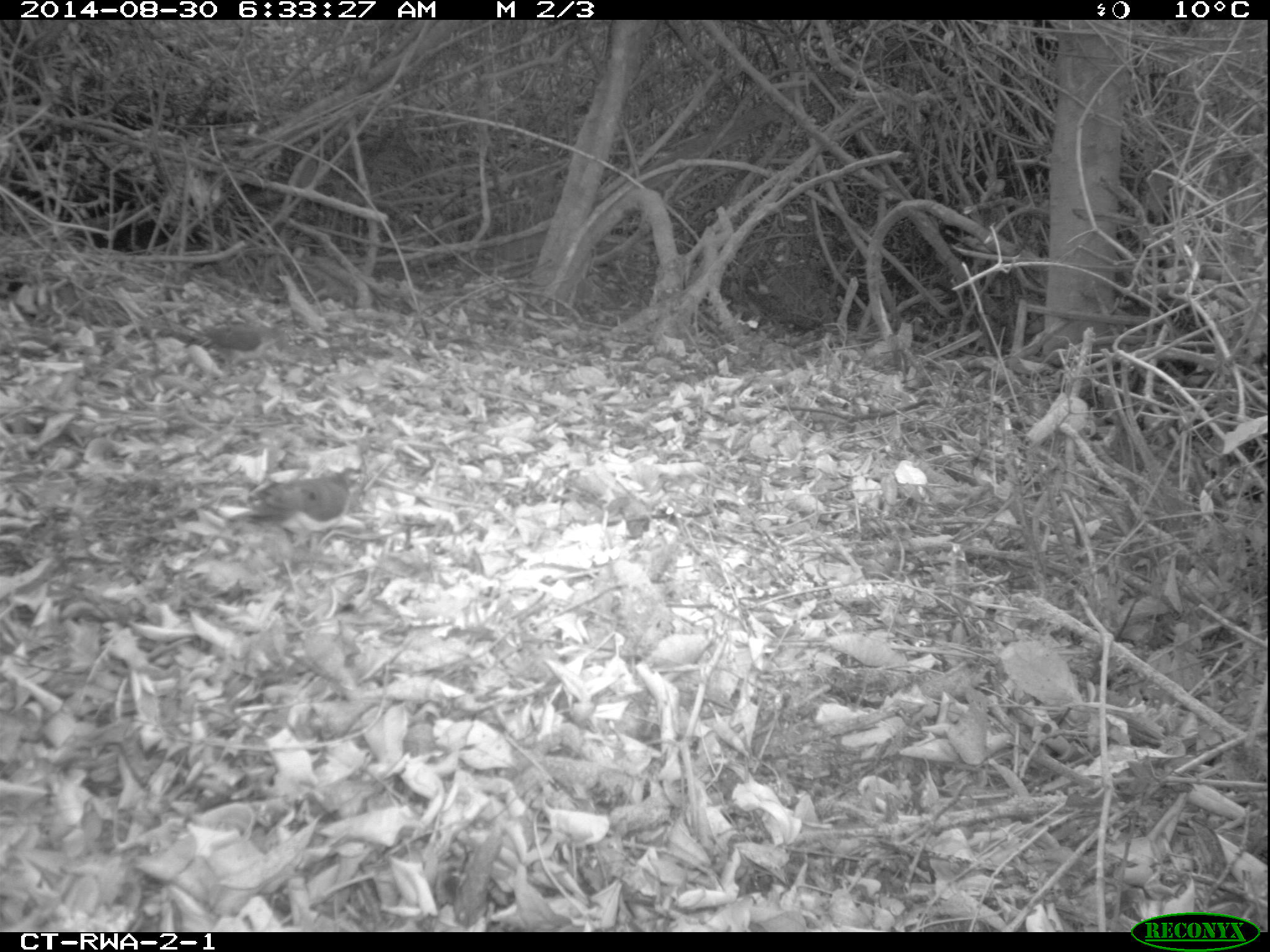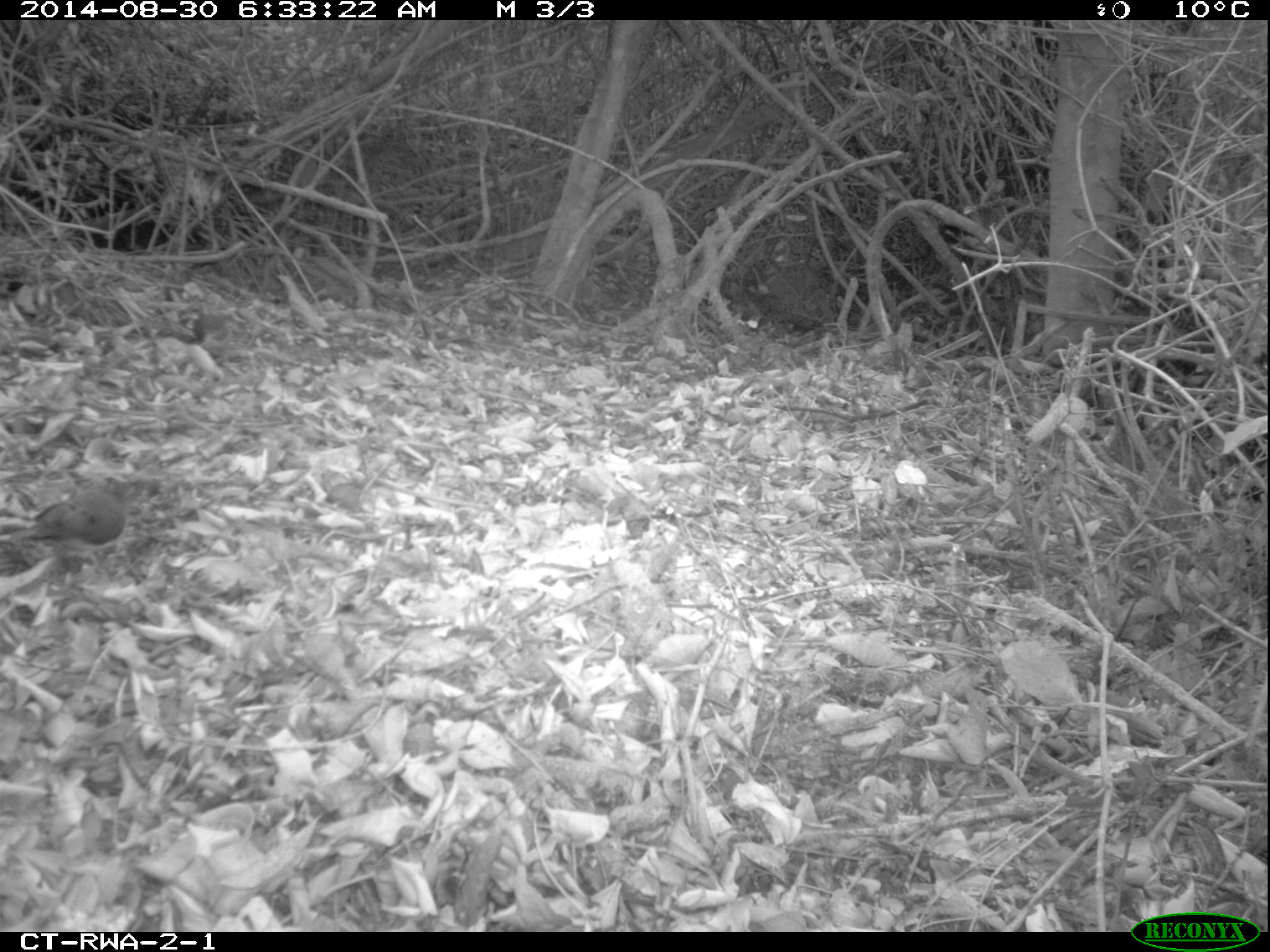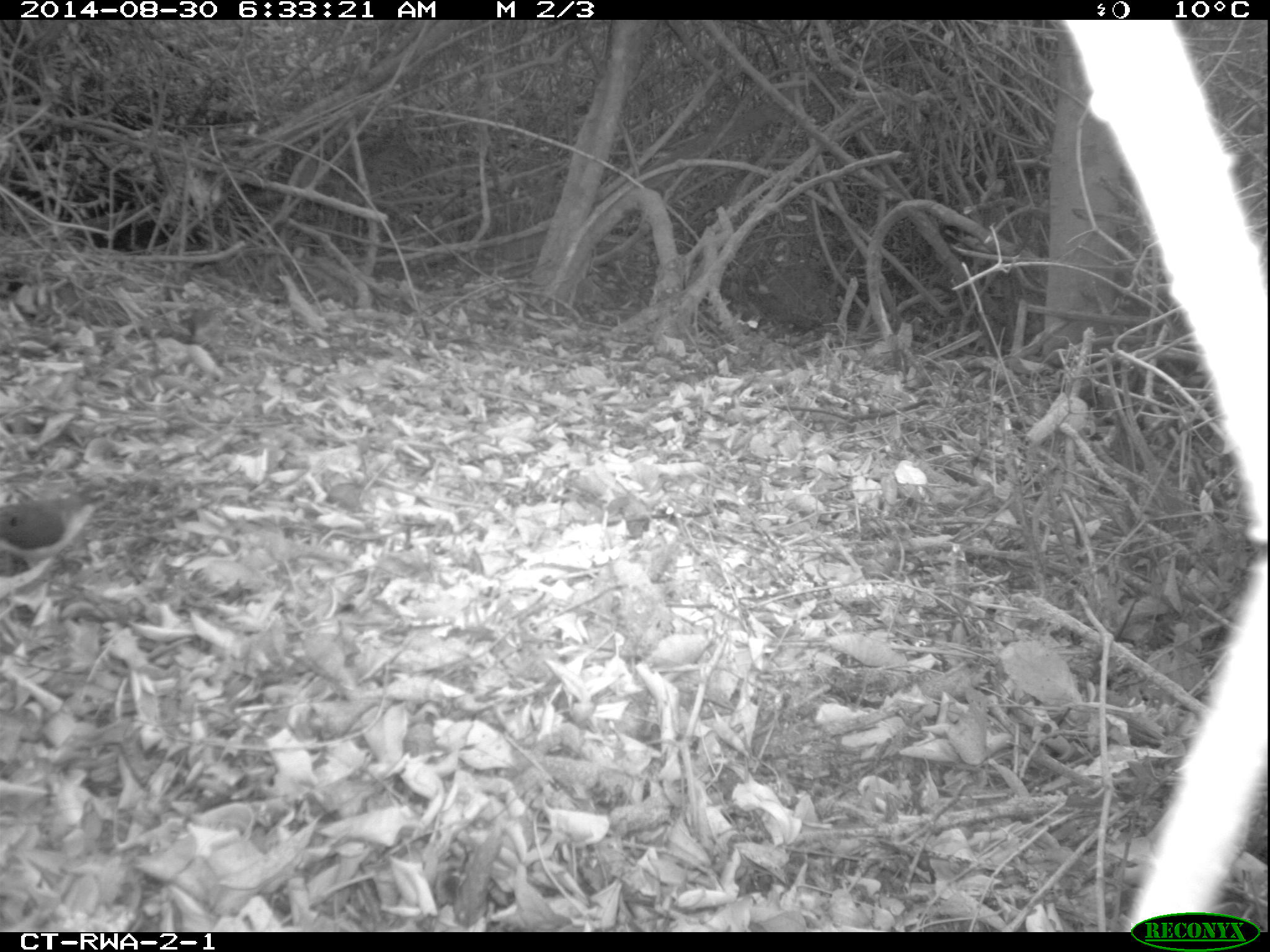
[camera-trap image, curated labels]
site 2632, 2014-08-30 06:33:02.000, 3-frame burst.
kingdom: Animalia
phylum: Chordata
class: Aves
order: Columbiformes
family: Columbidae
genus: Turtur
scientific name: Turtur tympanistria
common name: tambourine dove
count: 2